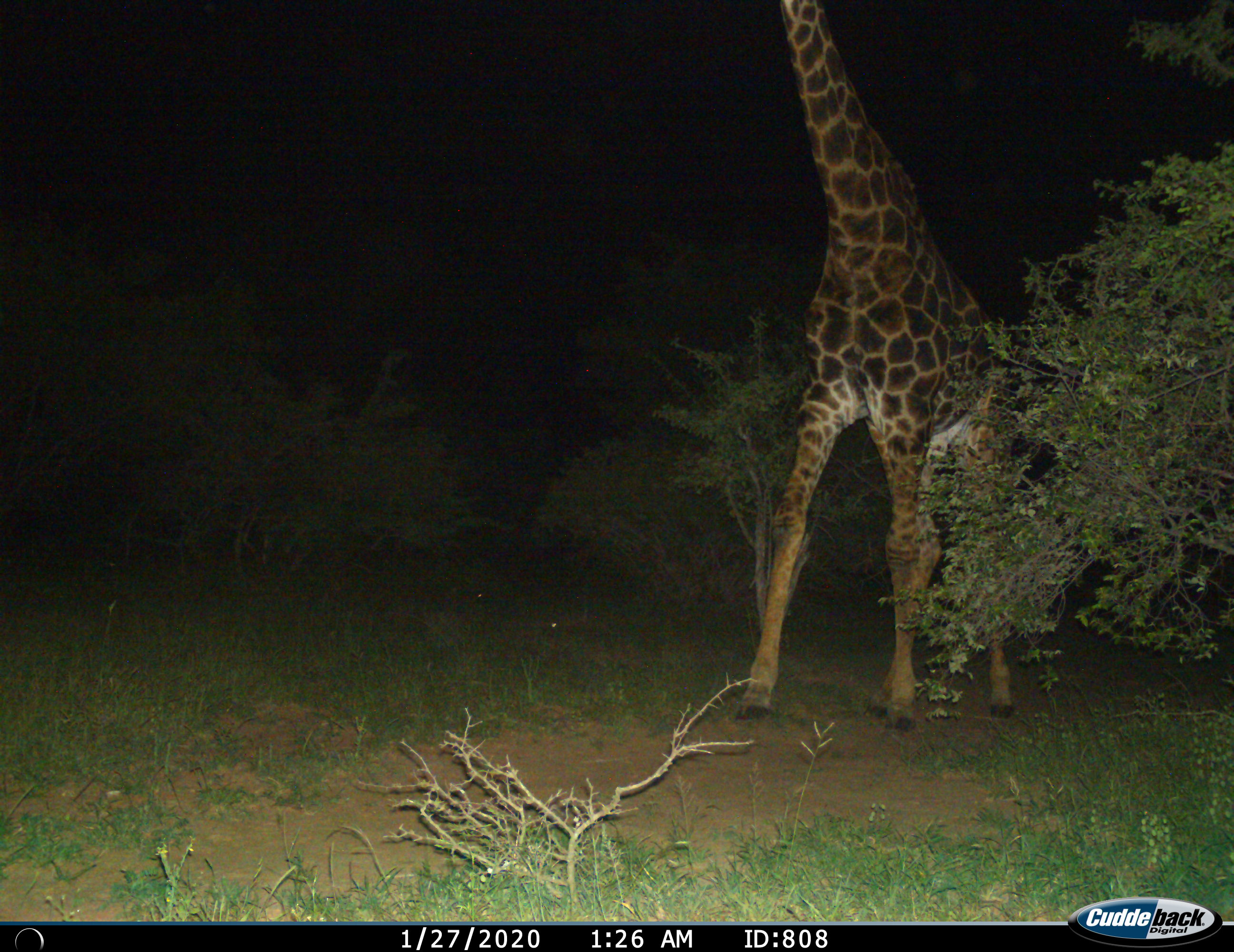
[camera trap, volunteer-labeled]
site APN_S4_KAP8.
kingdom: Animalia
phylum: Chordata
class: Mammalia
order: Artiodactyla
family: Giraffidae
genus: Giraffa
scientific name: Giraffa camelopardalis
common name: giraffe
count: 1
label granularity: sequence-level